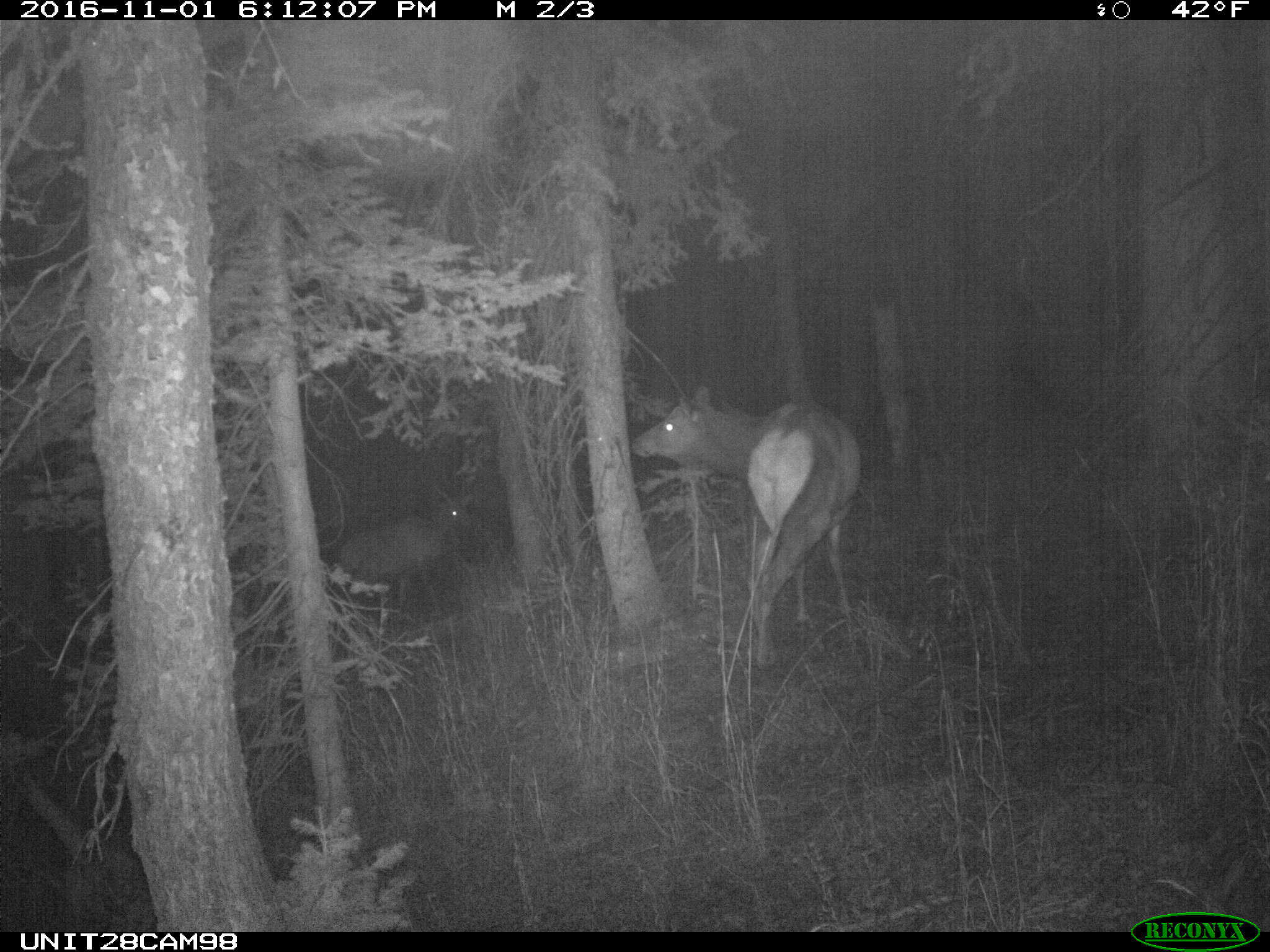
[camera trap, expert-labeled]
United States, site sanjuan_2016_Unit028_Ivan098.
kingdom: Animalia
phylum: Chordata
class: Mammalia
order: Artiodactyla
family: Cervidae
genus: Cervus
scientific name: Cervus elaphus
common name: red deer